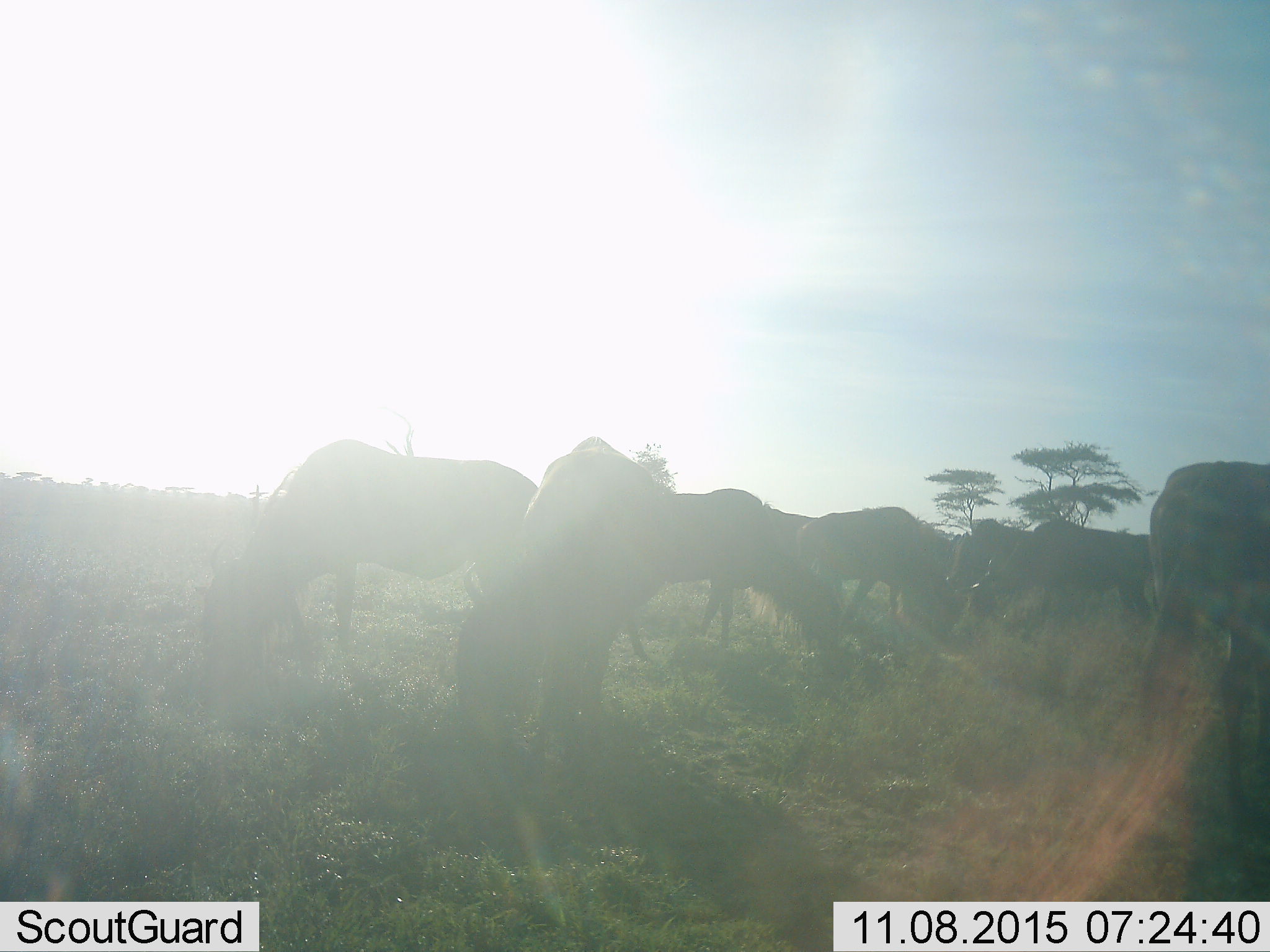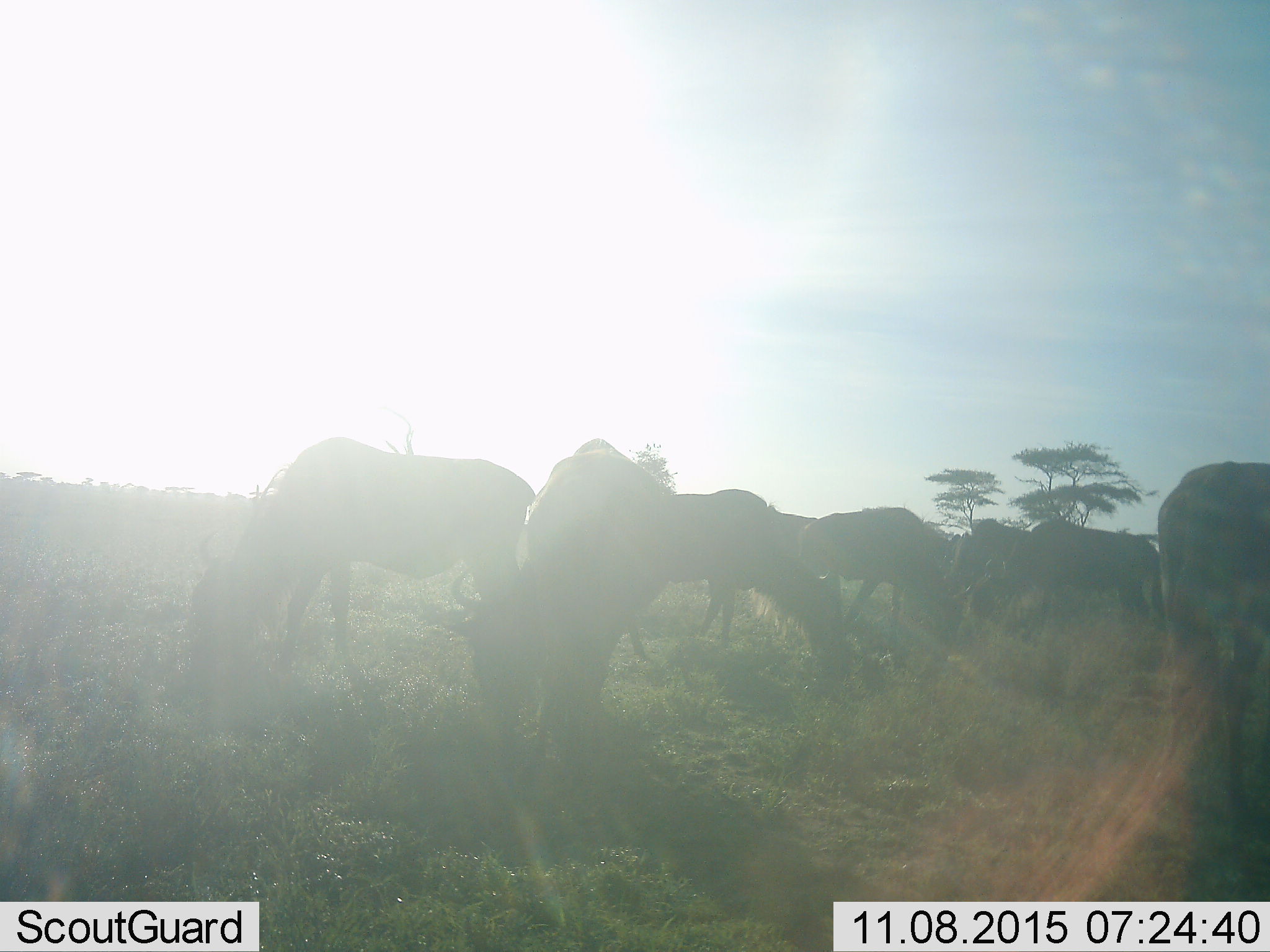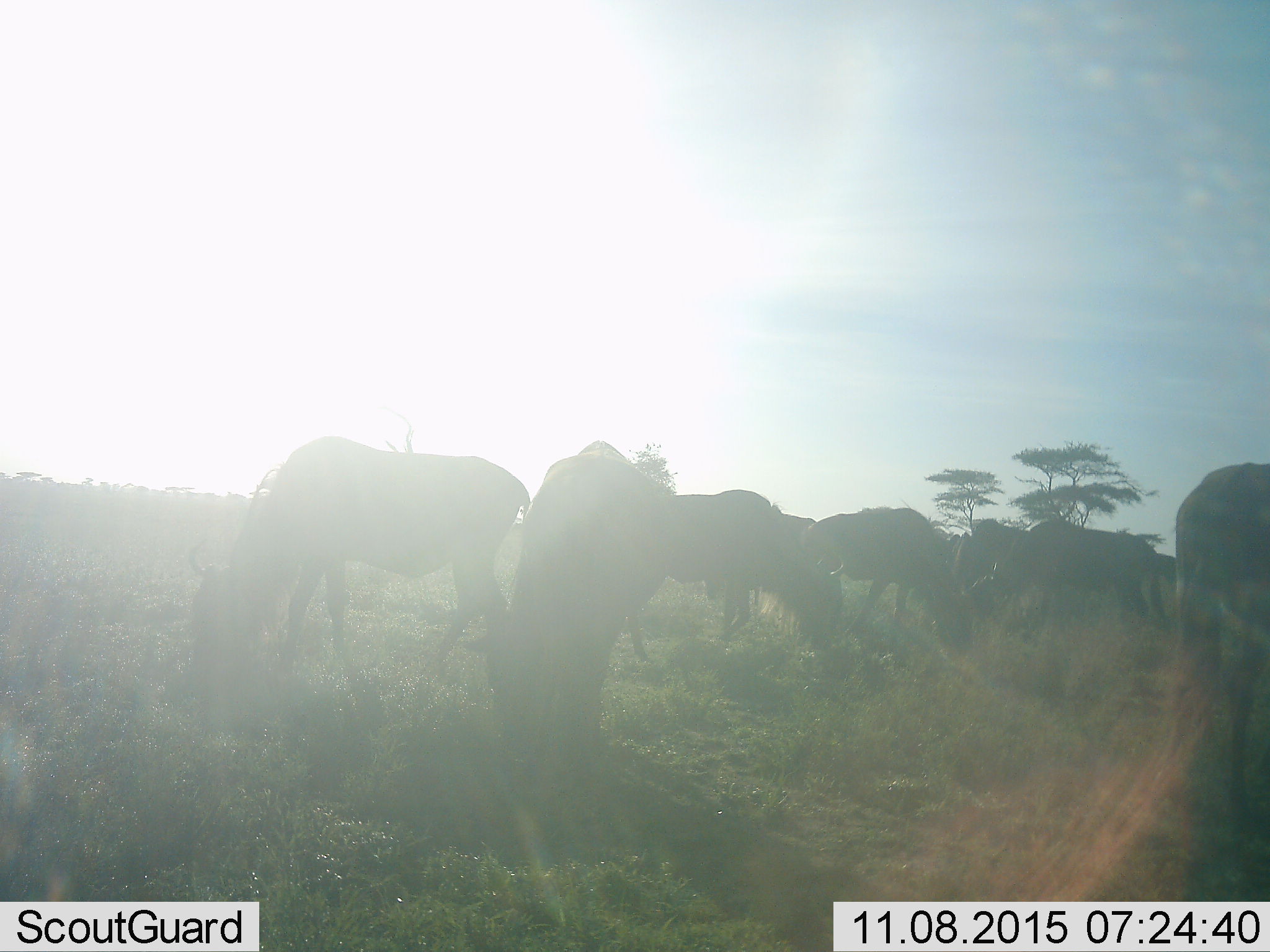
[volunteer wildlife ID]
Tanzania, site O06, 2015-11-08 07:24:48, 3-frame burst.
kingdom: Animalia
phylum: Chordata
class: Mammalia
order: Artiodactyla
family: Bovidae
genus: Connochaetes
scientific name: Connochaetes taurinus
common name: blue wildebeest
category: wildebeest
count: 11-50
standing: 44%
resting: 11%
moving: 22%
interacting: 22%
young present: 0%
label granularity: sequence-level